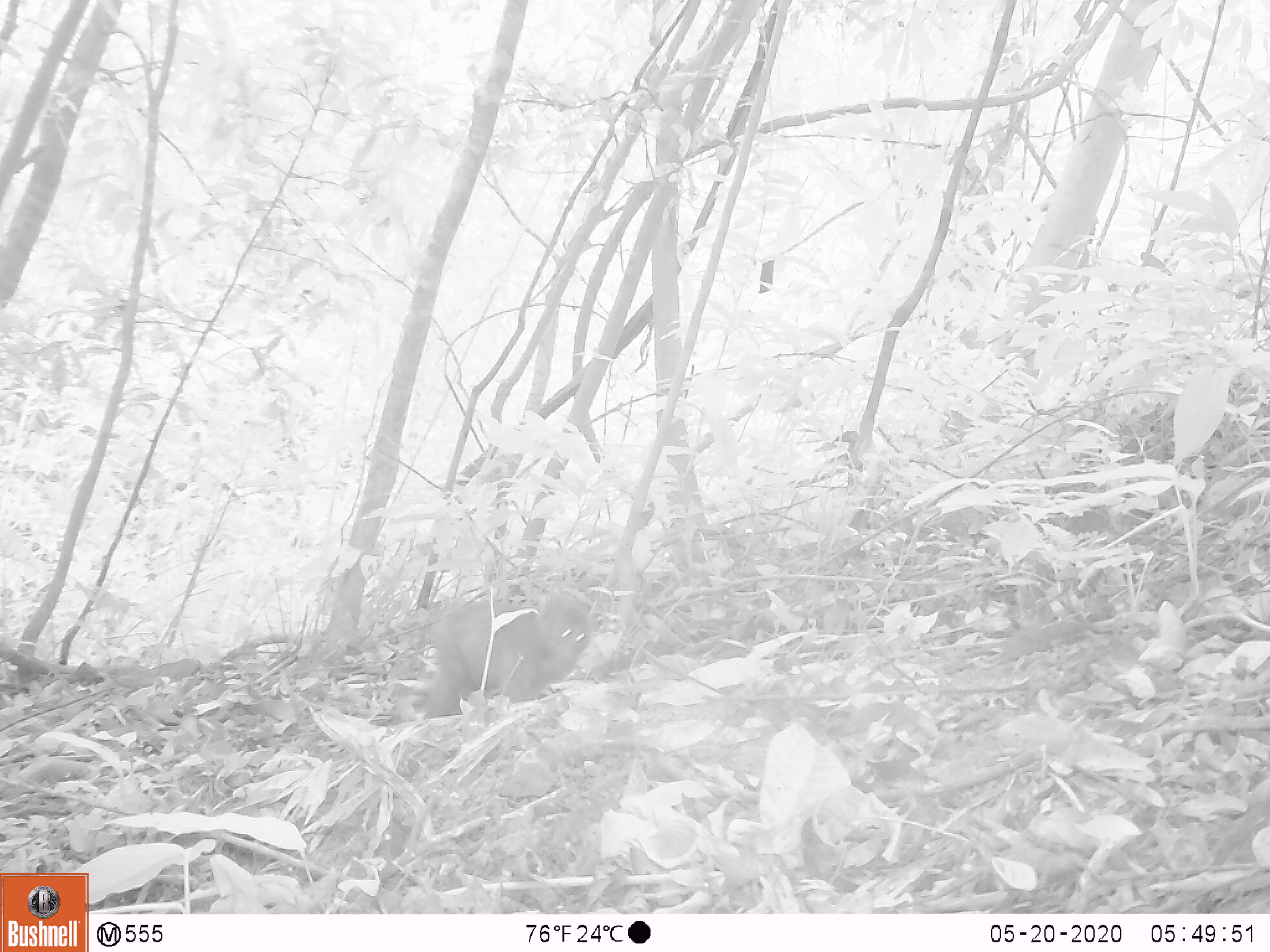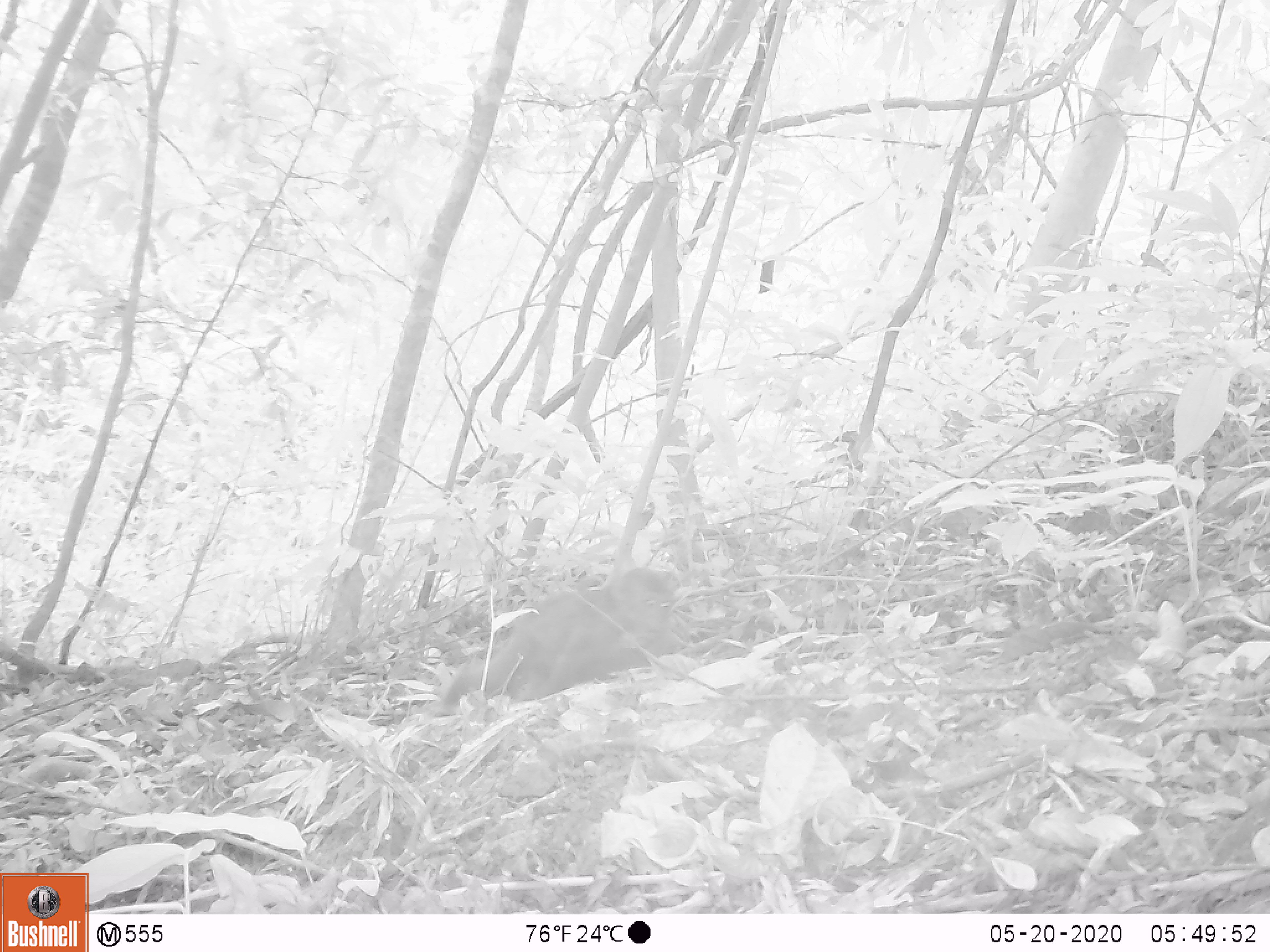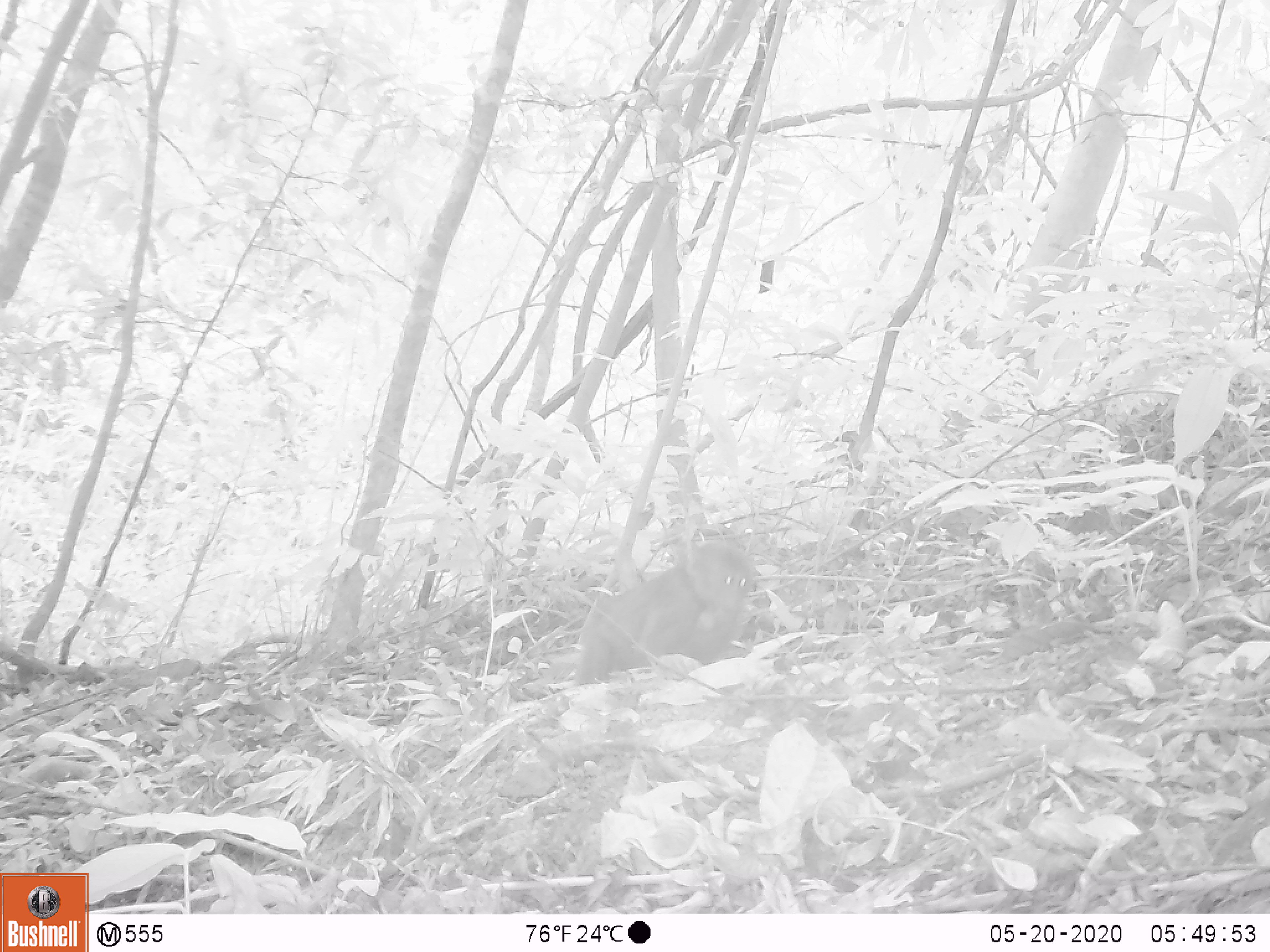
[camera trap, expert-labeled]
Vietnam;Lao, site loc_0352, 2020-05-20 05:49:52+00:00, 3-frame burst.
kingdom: Animalia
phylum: Chordata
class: Mammalia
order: Primates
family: Cercopithecidae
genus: Macaca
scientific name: Macaca arctoides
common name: stump-tailed macaque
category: stump tailed macaque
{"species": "stump tailed macaque (stump-tailed macaque) (Macaca arctoides)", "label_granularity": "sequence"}